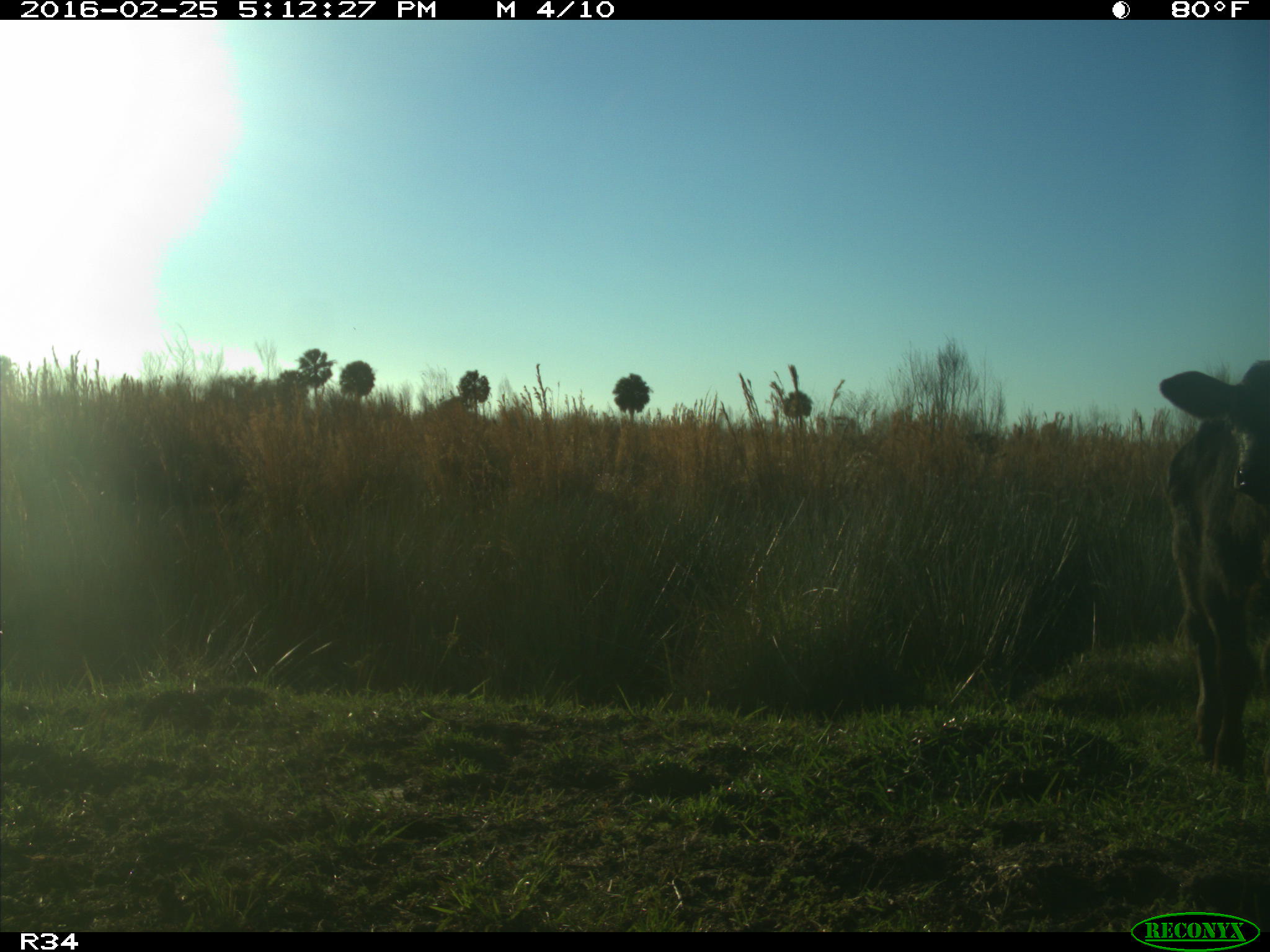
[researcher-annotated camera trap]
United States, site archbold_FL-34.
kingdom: Animalia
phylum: Chordata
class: Mammalia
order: Artiodactyla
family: Bovidae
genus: Bos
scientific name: Bos taurus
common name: domestic cow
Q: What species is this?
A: Bos taurus (domestic cow).